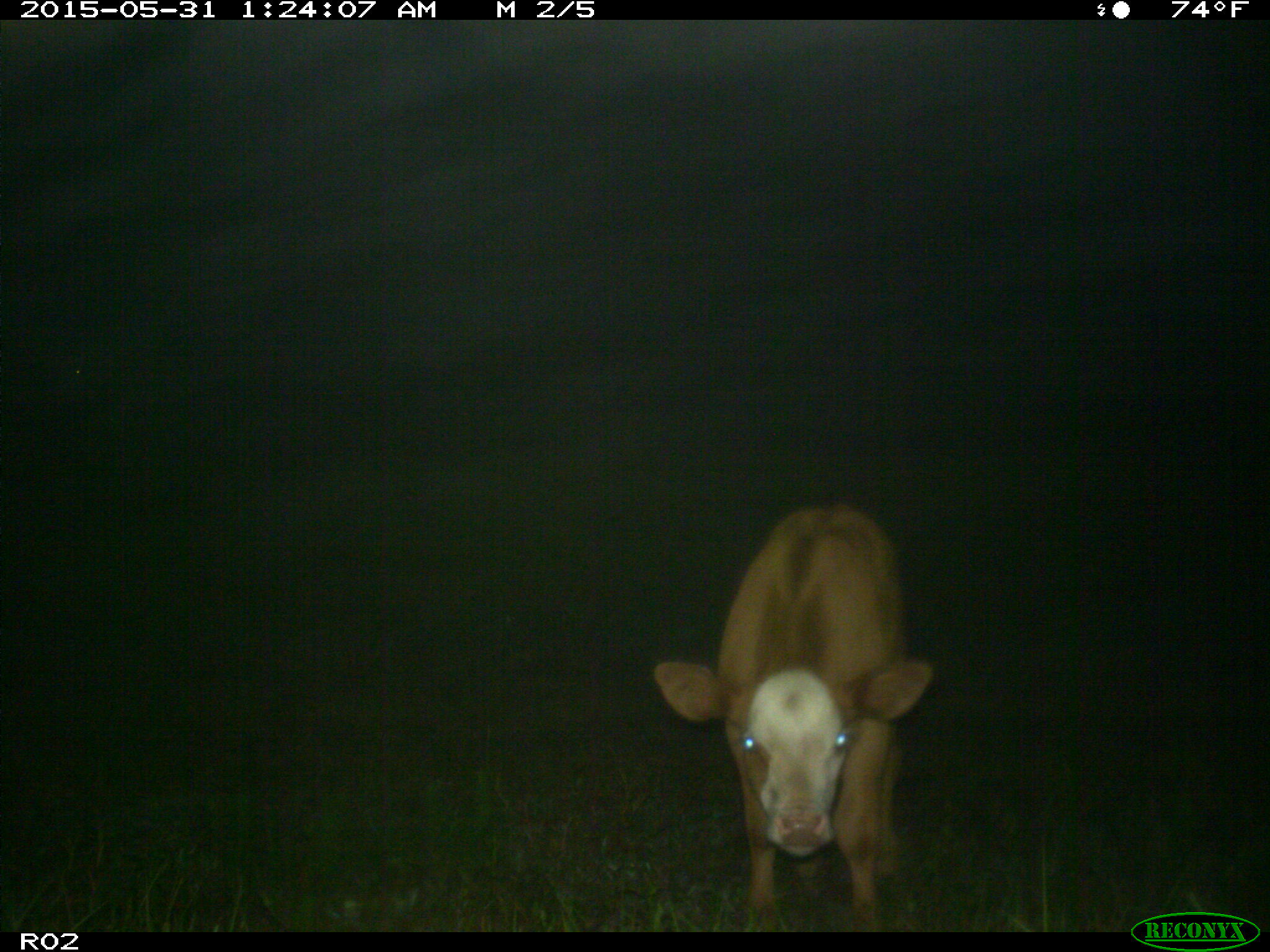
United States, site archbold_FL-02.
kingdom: Animalia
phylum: Chordata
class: Mammalia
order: Artiodactyla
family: Bovidae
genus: Bos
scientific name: Bos taurus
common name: domestic cow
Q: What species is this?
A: Bos taurus (domestic cow).